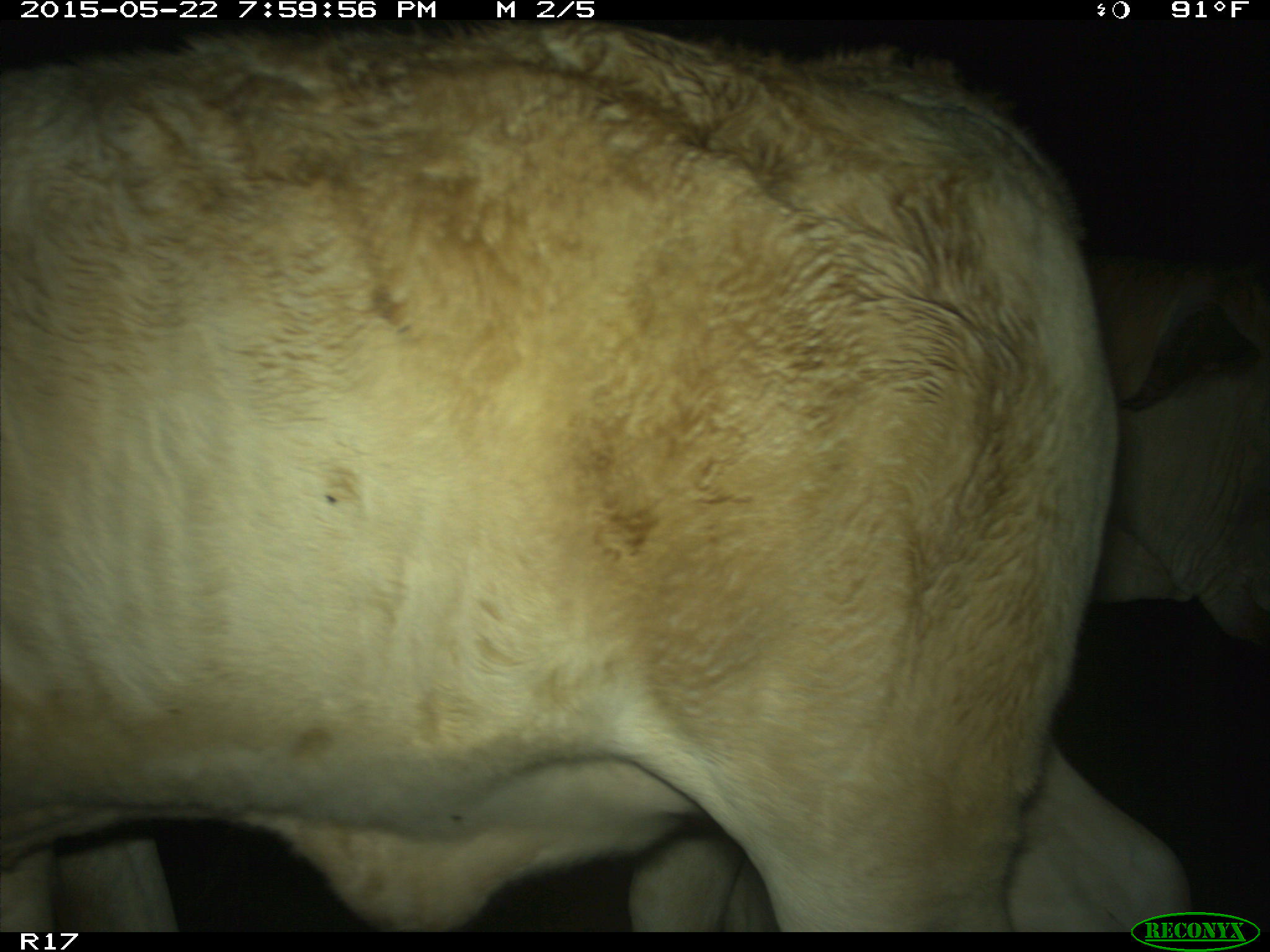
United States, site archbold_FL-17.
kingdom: Animalia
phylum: Chordata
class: Mammalia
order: Artiodactyla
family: Bovidae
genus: Bos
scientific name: Bos taurus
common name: domestic cow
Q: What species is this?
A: Bos taurus (domestic cow).